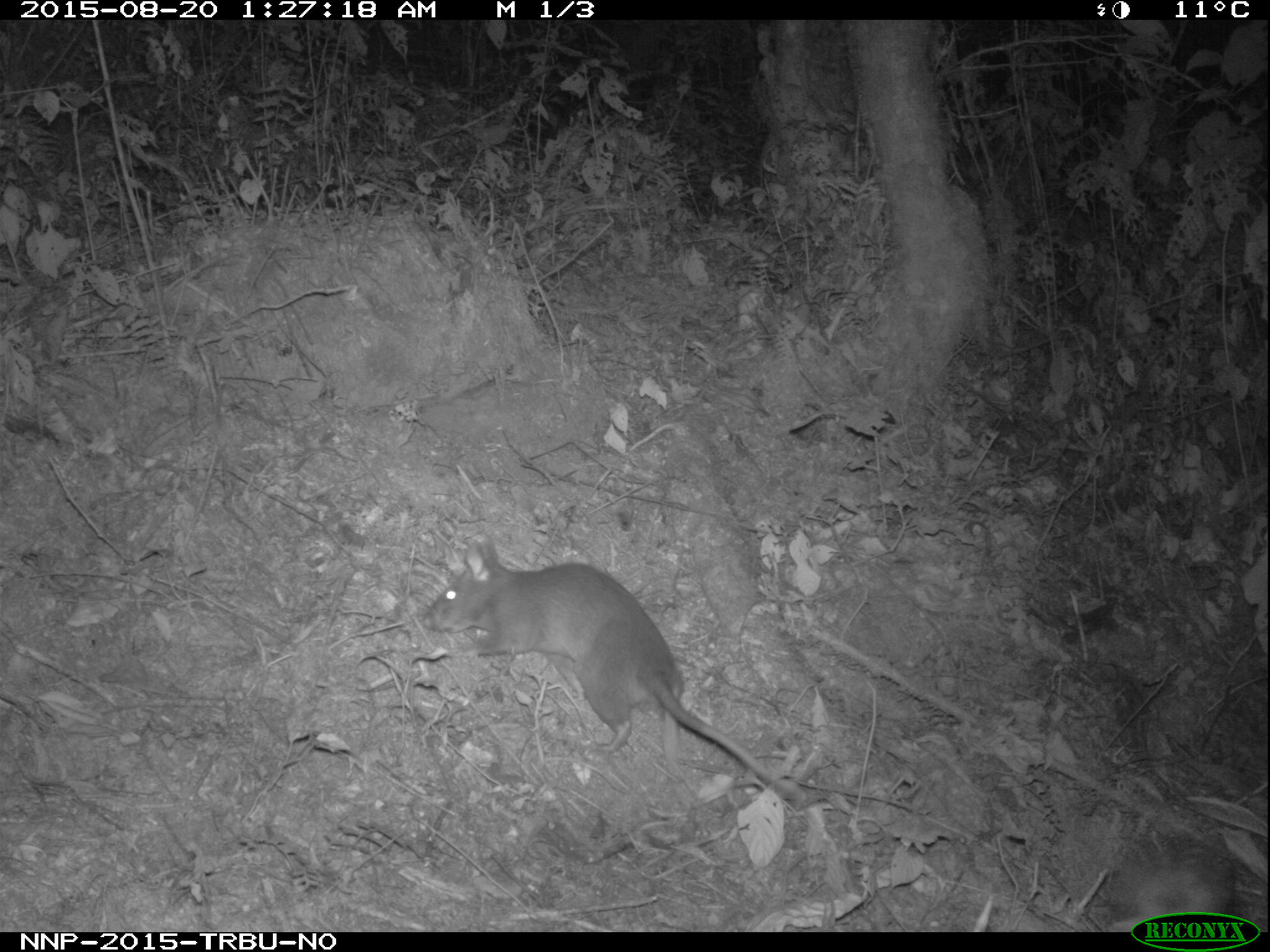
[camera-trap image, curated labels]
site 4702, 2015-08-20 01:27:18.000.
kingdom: Animalia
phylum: Chordata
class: Mammalia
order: Rodentia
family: Nesomyidae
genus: Cricetomys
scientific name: Cricetomys gambianus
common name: african giant pouched rat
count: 1